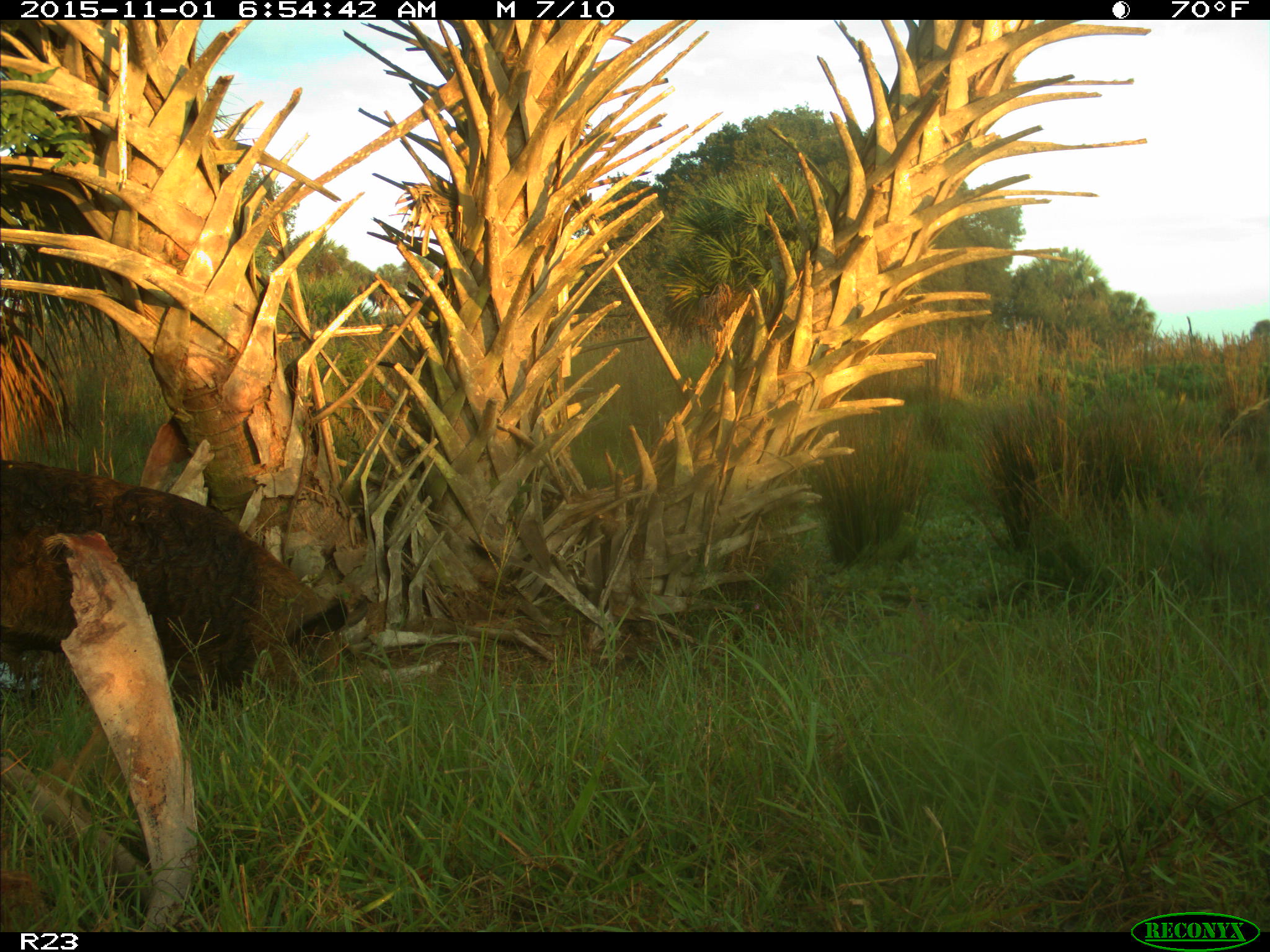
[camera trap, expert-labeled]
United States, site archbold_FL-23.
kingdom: Animalia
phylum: Chordata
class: Mammalia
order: Artiodactyla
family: Suidae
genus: Sus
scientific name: Sus scrofa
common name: wild boar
Sus scrofa (wild boar).